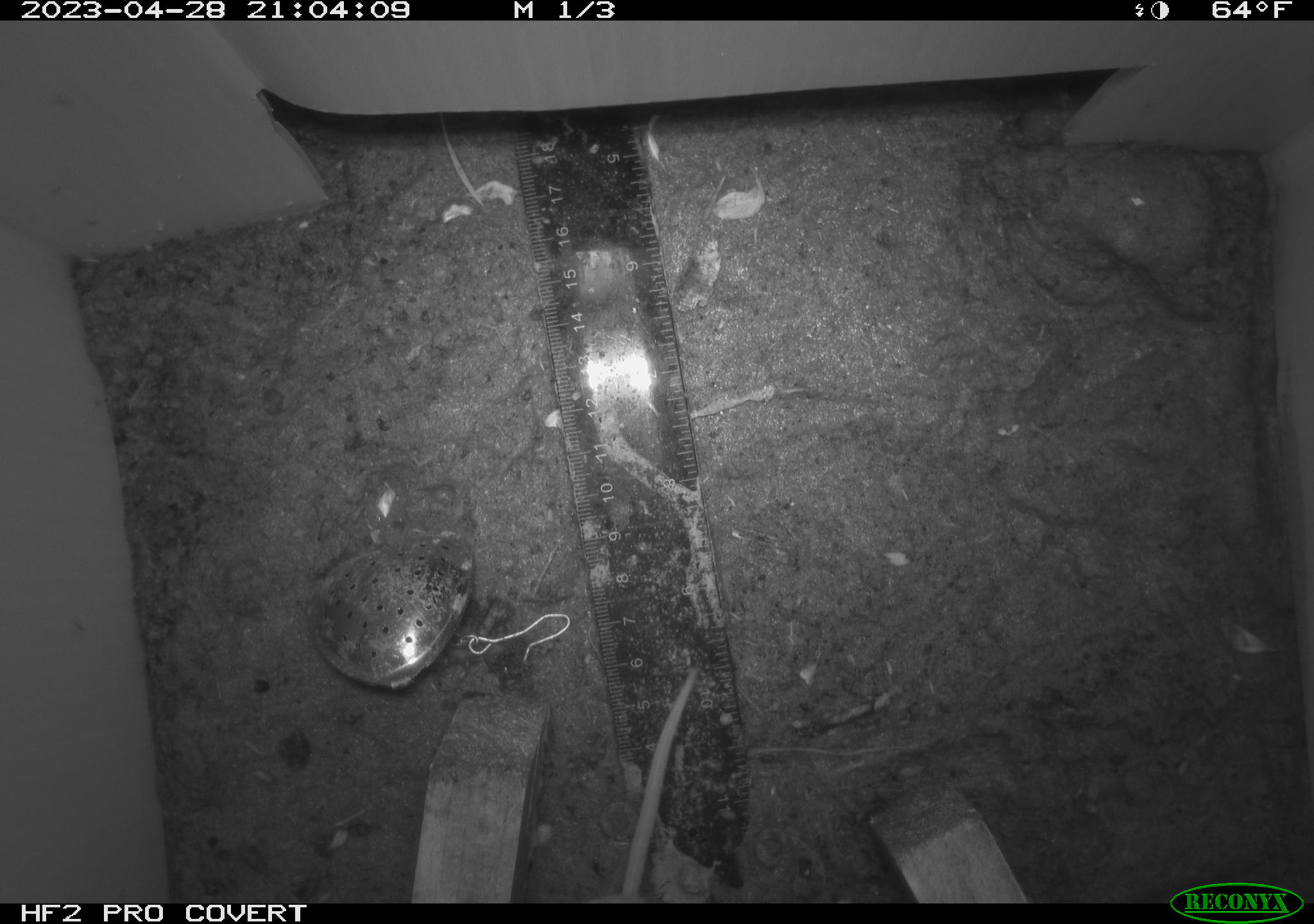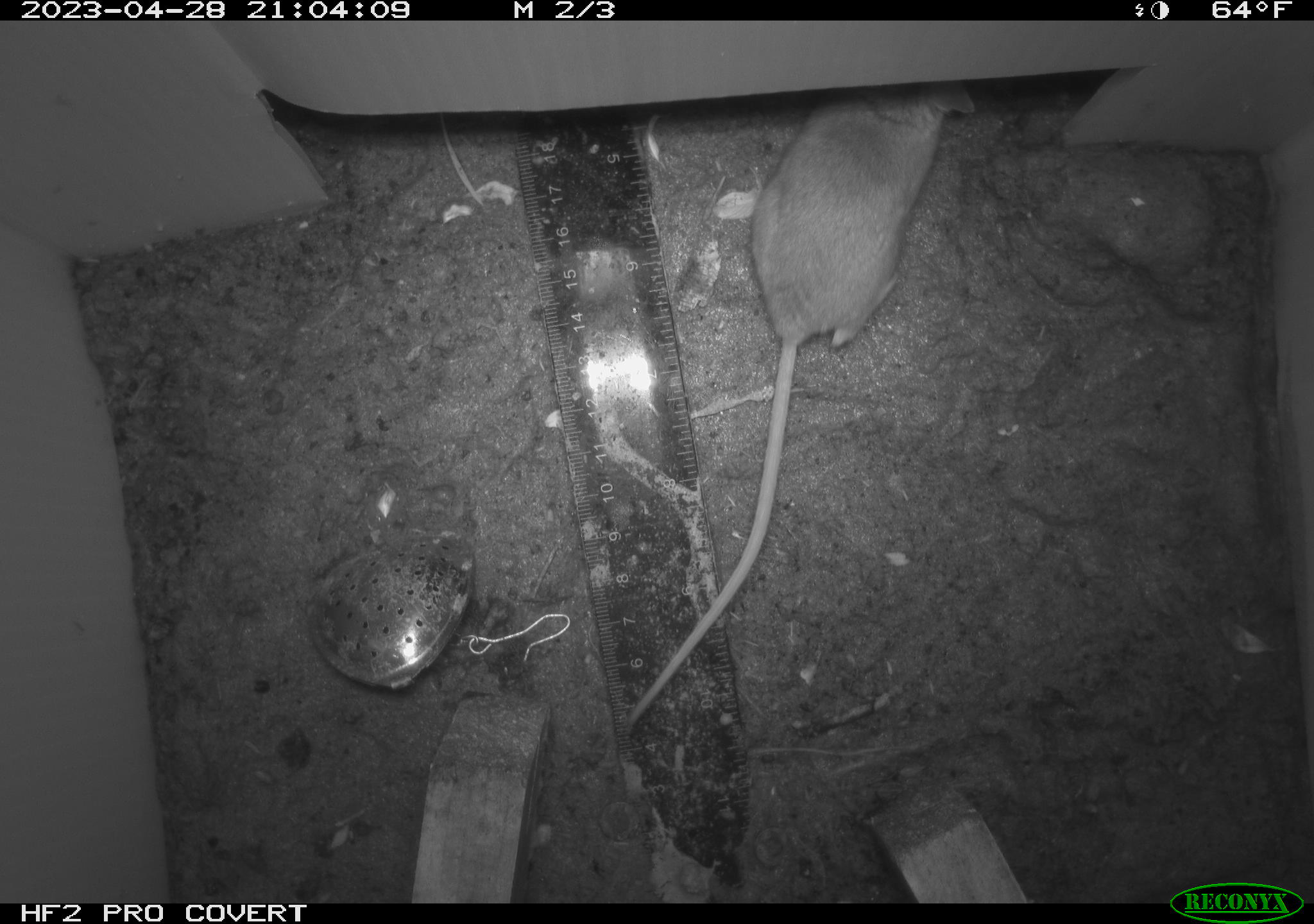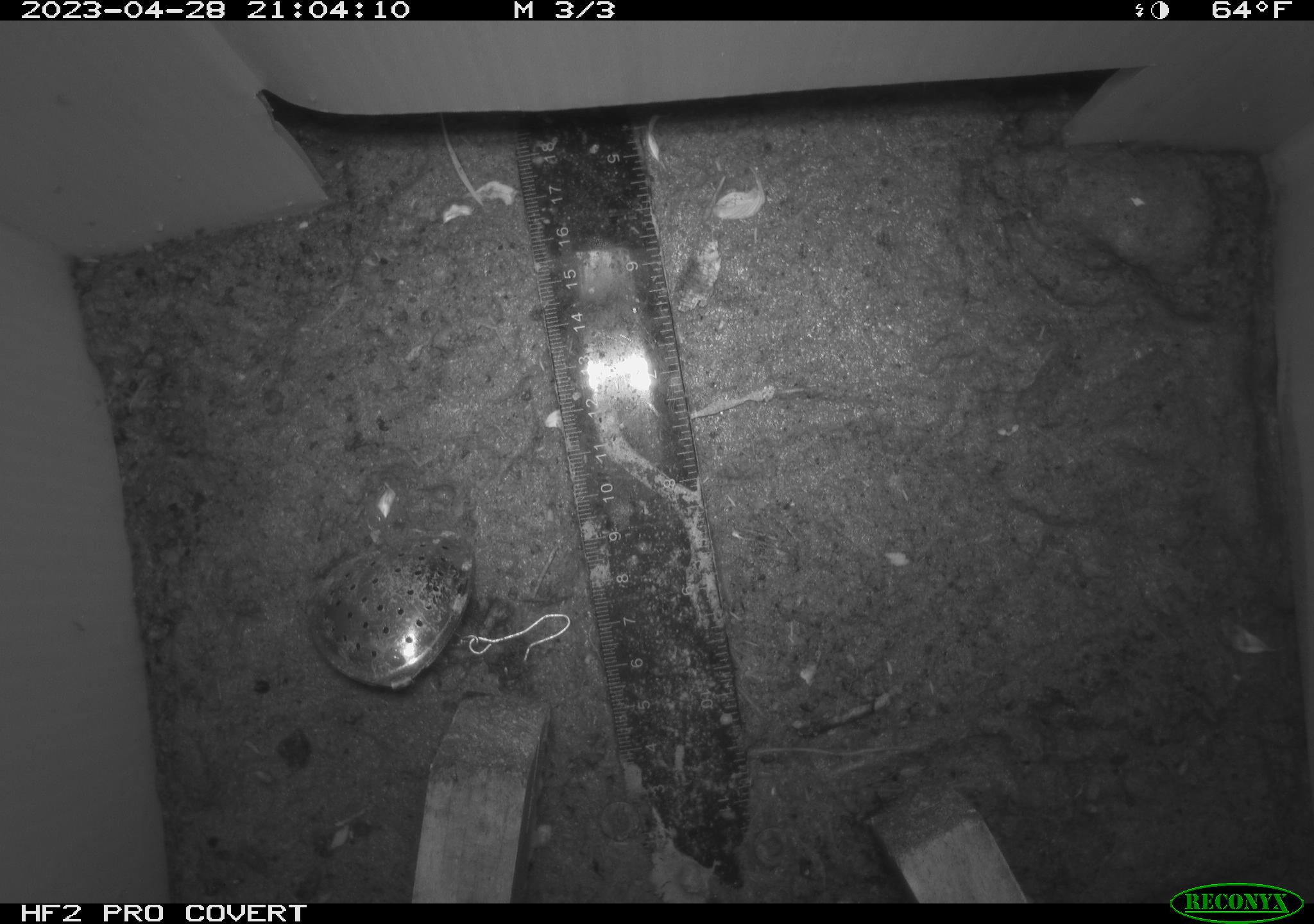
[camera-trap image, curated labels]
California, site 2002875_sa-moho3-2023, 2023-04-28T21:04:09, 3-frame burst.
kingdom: Animalia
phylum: Chordata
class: Mammalia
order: Rodentia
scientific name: Rodentia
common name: mouse species